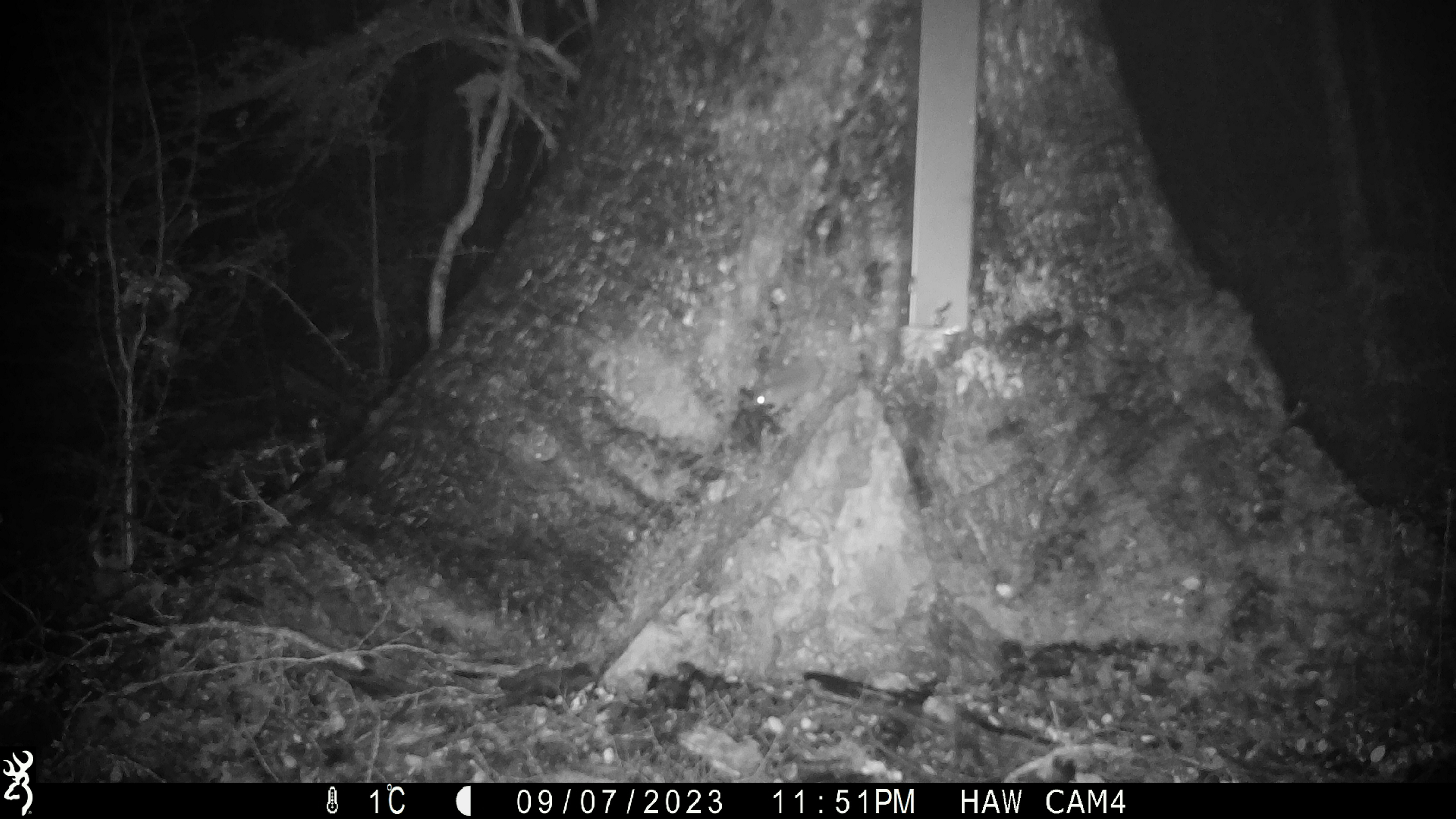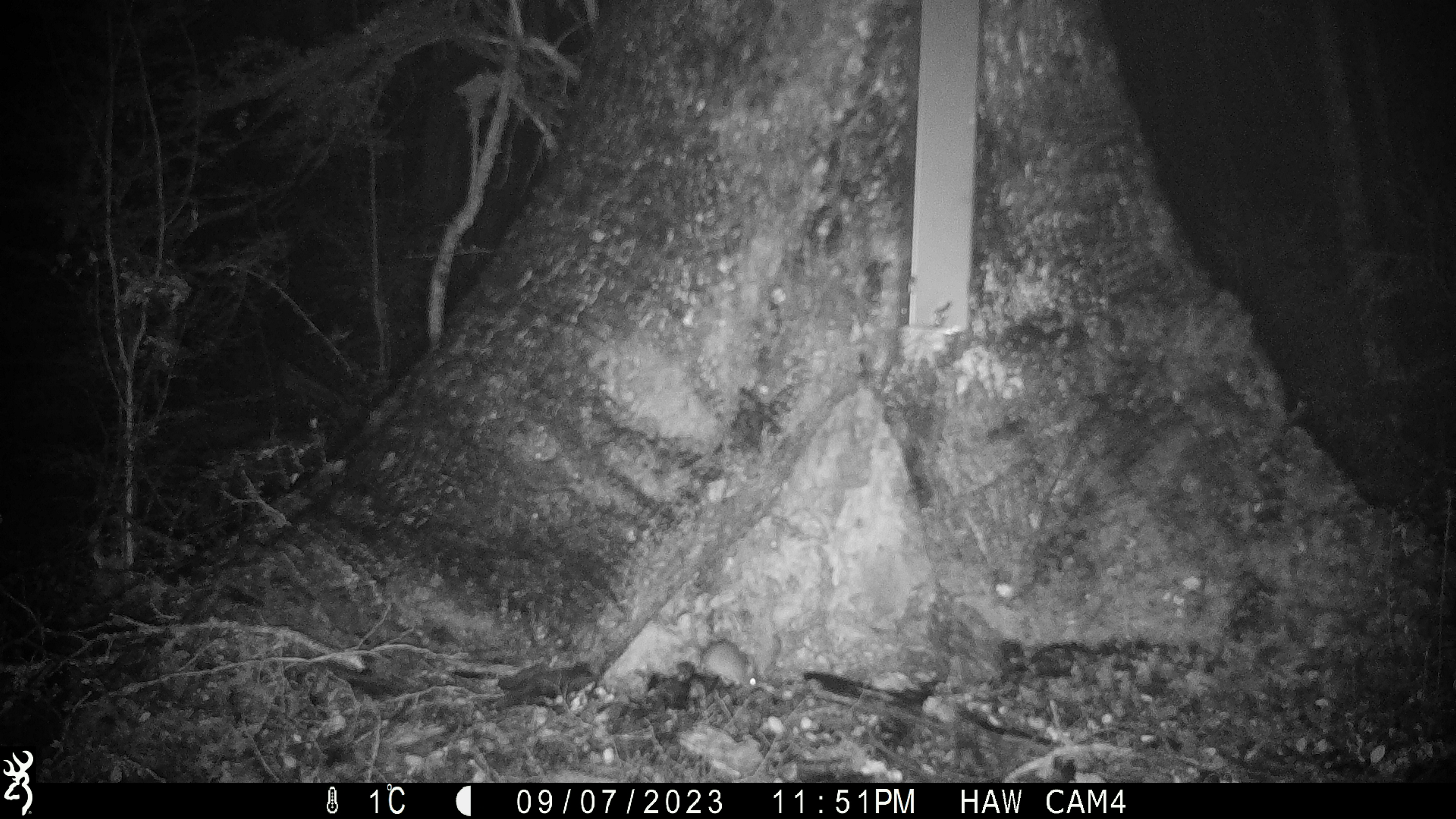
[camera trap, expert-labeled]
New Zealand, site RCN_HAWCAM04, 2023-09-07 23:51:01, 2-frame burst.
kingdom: Animalia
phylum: Chordata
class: Mammalia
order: Rodentia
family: Muridae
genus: Mus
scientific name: Mus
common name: mouse